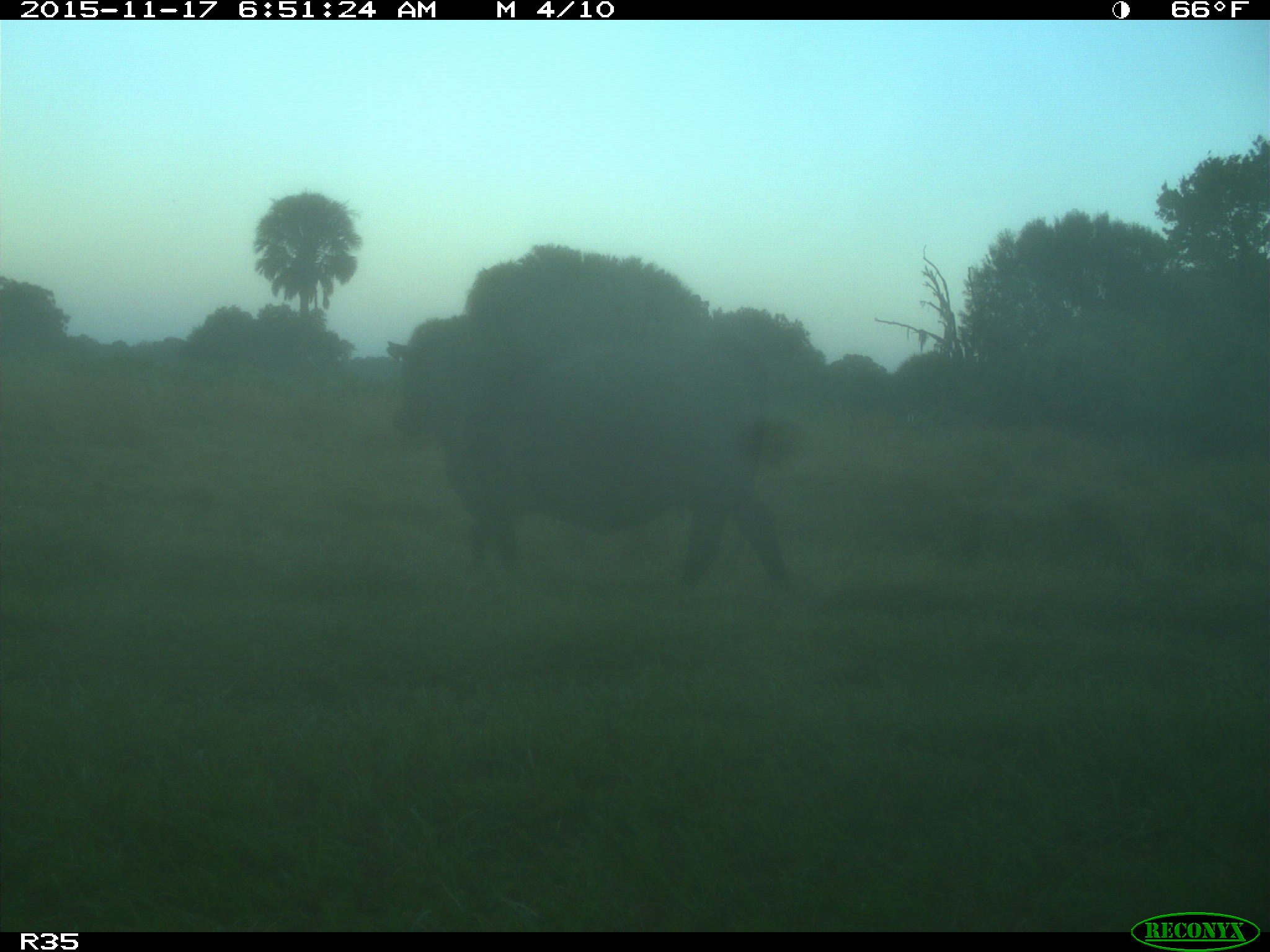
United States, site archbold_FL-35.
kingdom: Animalia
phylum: Chordata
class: Mammalia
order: Artiodactyla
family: Bovidae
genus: Bos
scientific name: Bos taurus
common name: domestic cow